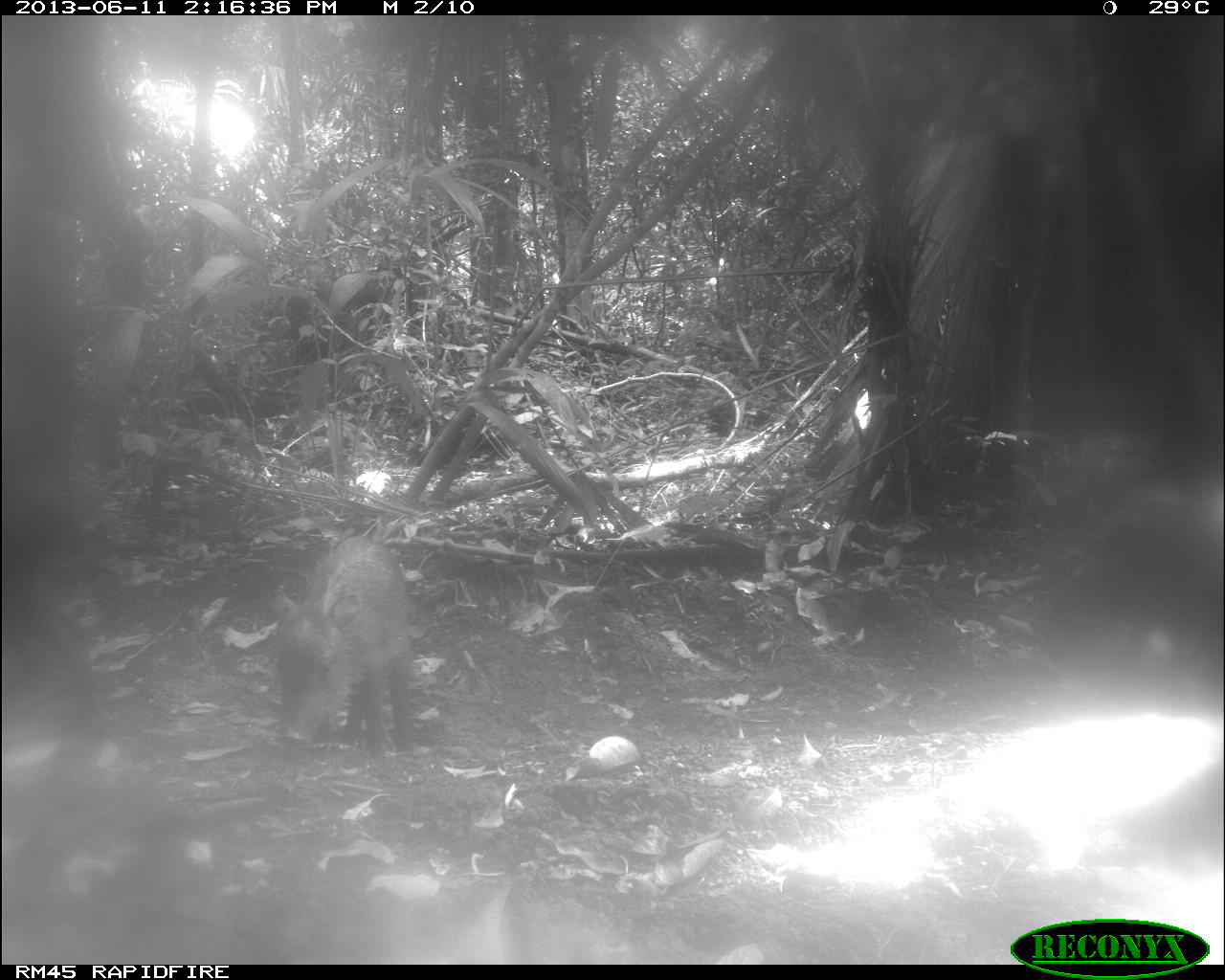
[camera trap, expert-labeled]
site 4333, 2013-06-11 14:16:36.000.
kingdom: Animalia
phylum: Chordata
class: Mammalia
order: Artiodactyla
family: Tayassuidae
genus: Tayassu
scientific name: Tayassu pecari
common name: white-lipped peccary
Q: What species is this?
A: Tayassu pecari (white-lipped peccary).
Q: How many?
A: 4.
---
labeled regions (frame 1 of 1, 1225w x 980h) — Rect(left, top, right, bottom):
tayassu pecari: Rect(265, 532, 418, 757)